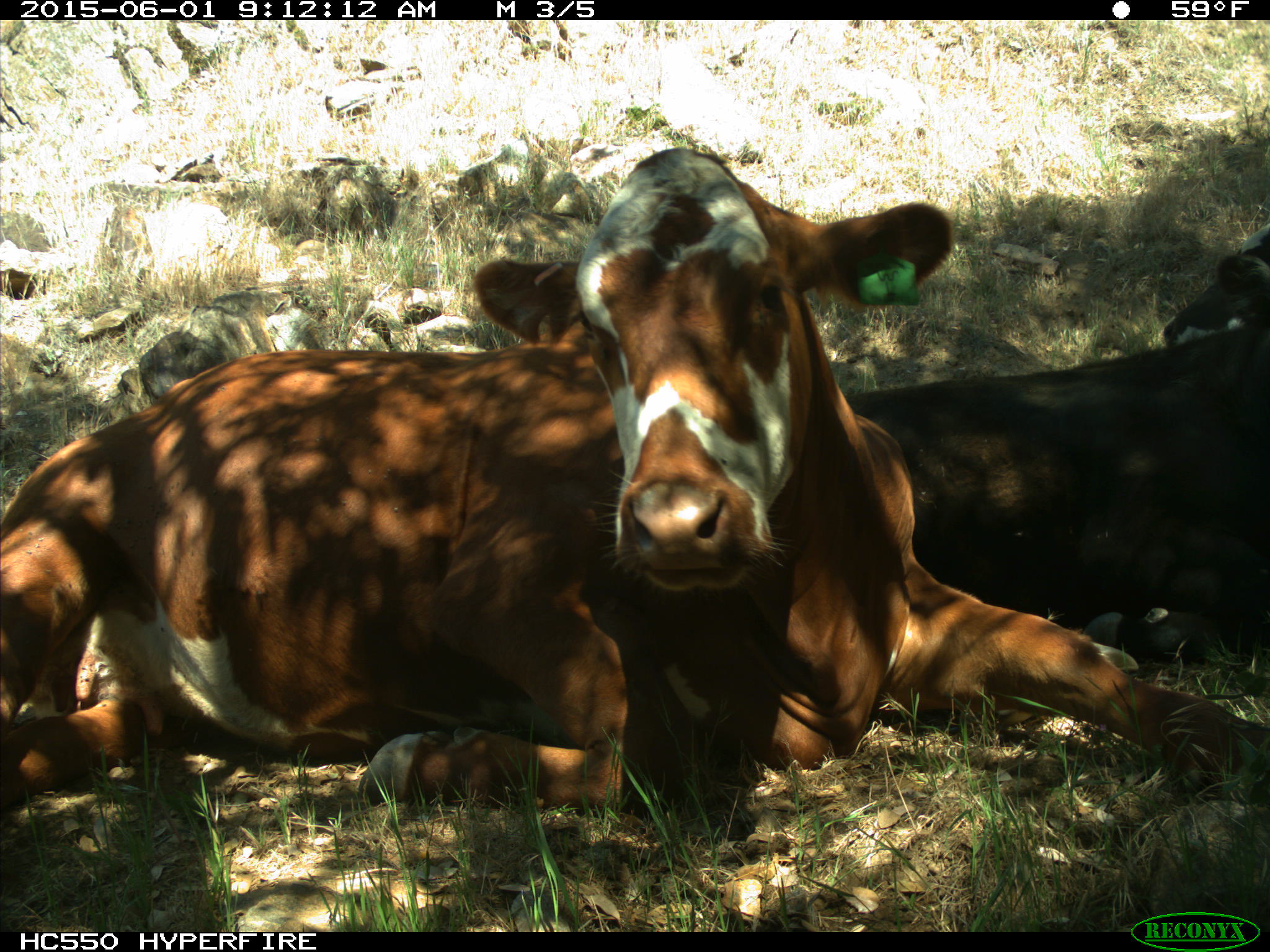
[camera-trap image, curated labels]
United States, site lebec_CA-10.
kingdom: Animalia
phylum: Chordata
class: Mammalia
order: Artiodactyla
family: Bovidae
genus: Bos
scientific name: Bos taurus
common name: domestic cow